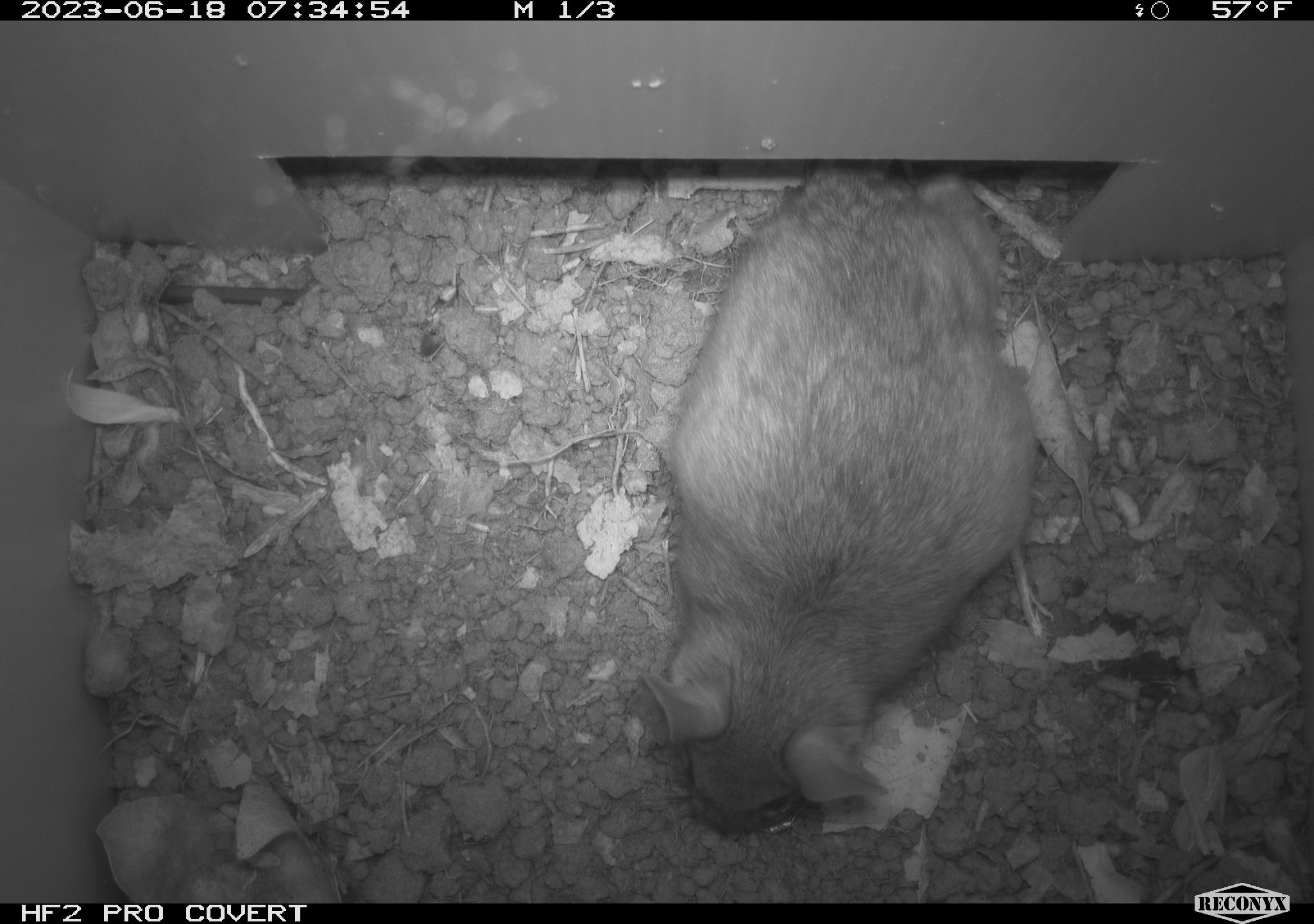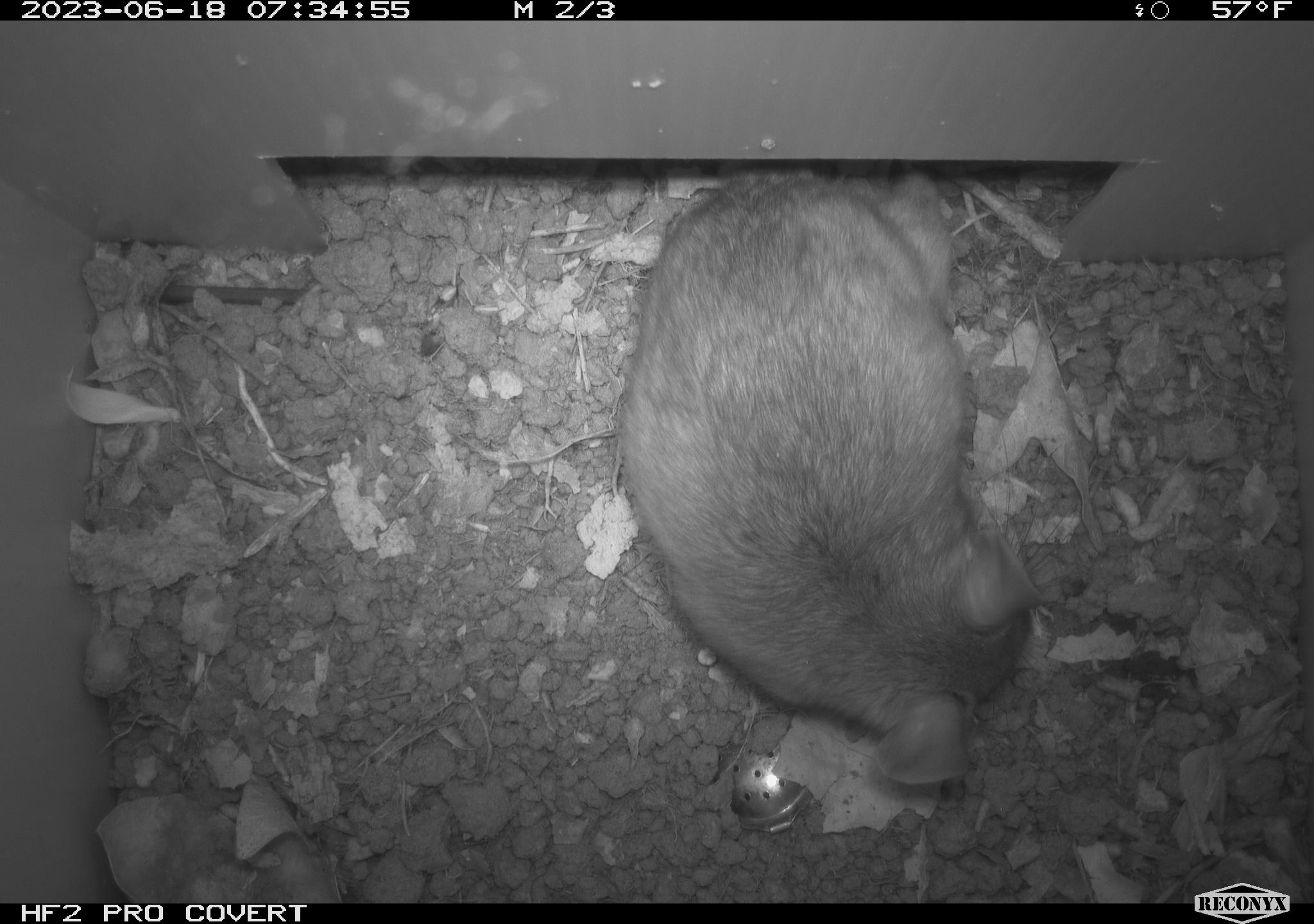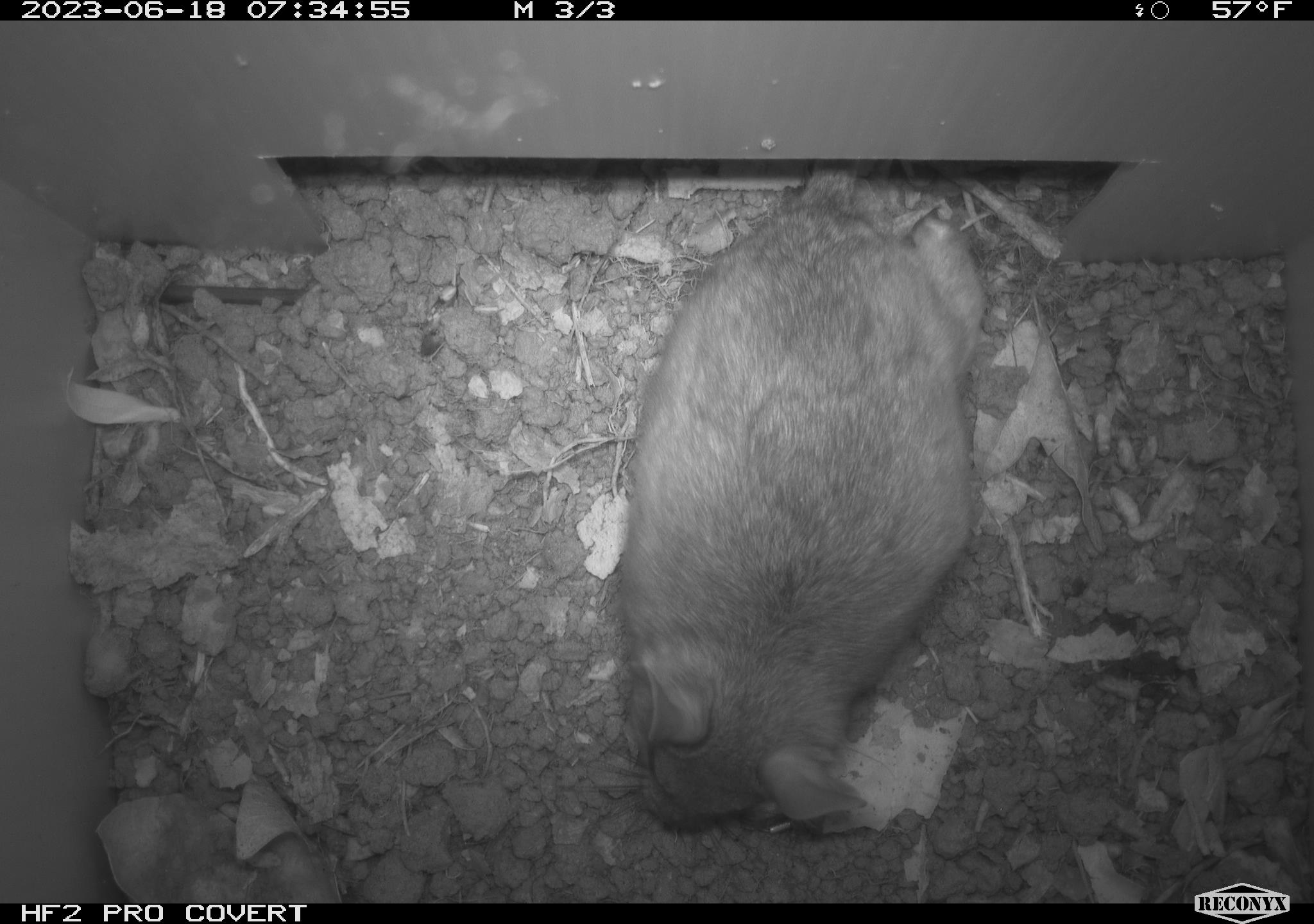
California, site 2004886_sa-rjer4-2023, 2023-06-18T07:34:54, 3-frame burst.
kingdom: Animalia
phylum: Chordata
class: Mammalia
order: Rodentia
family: Cricetidae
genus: Neotoma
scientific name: Neotoma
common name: pack rat or woodrat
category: neotoma species